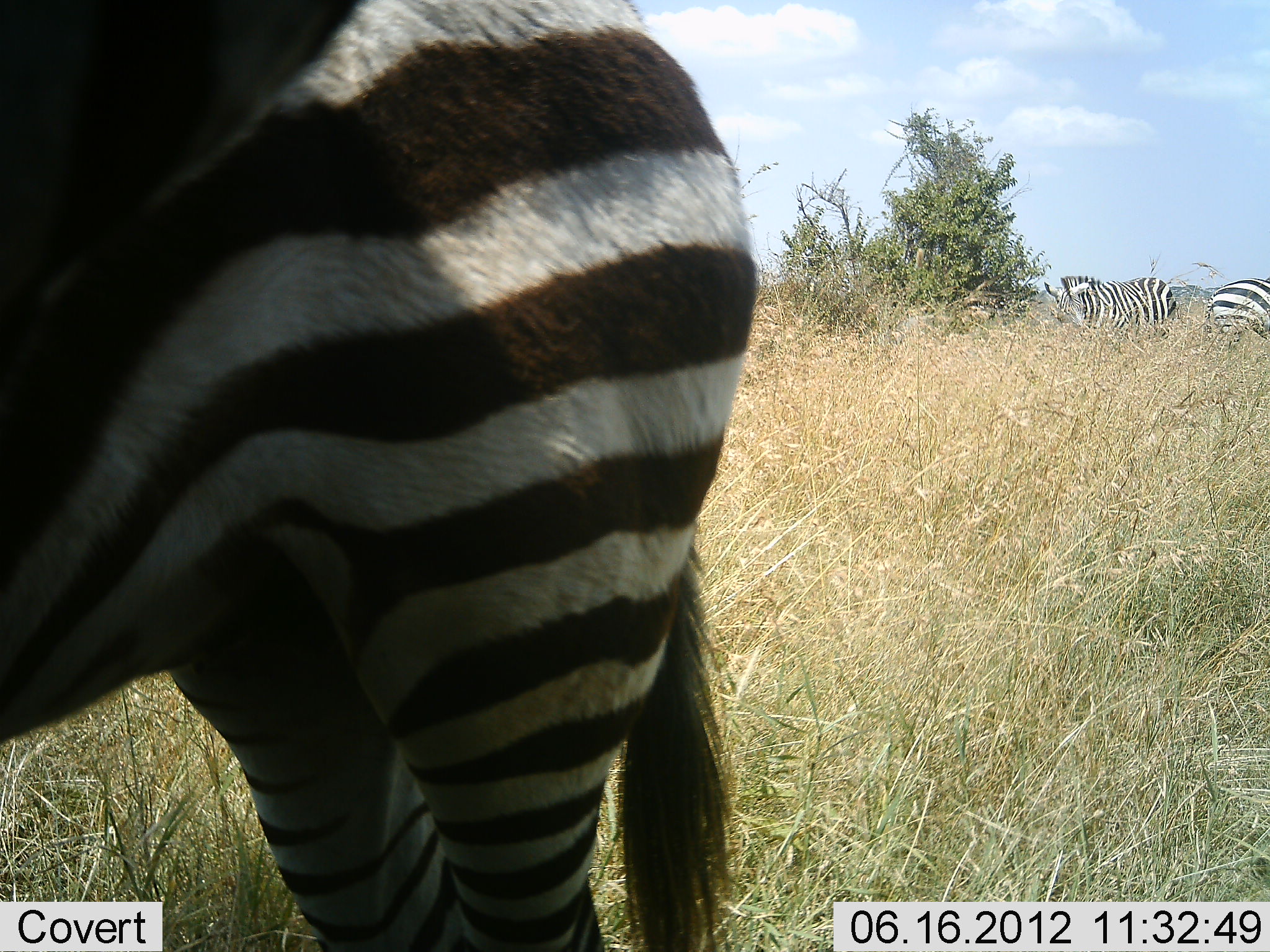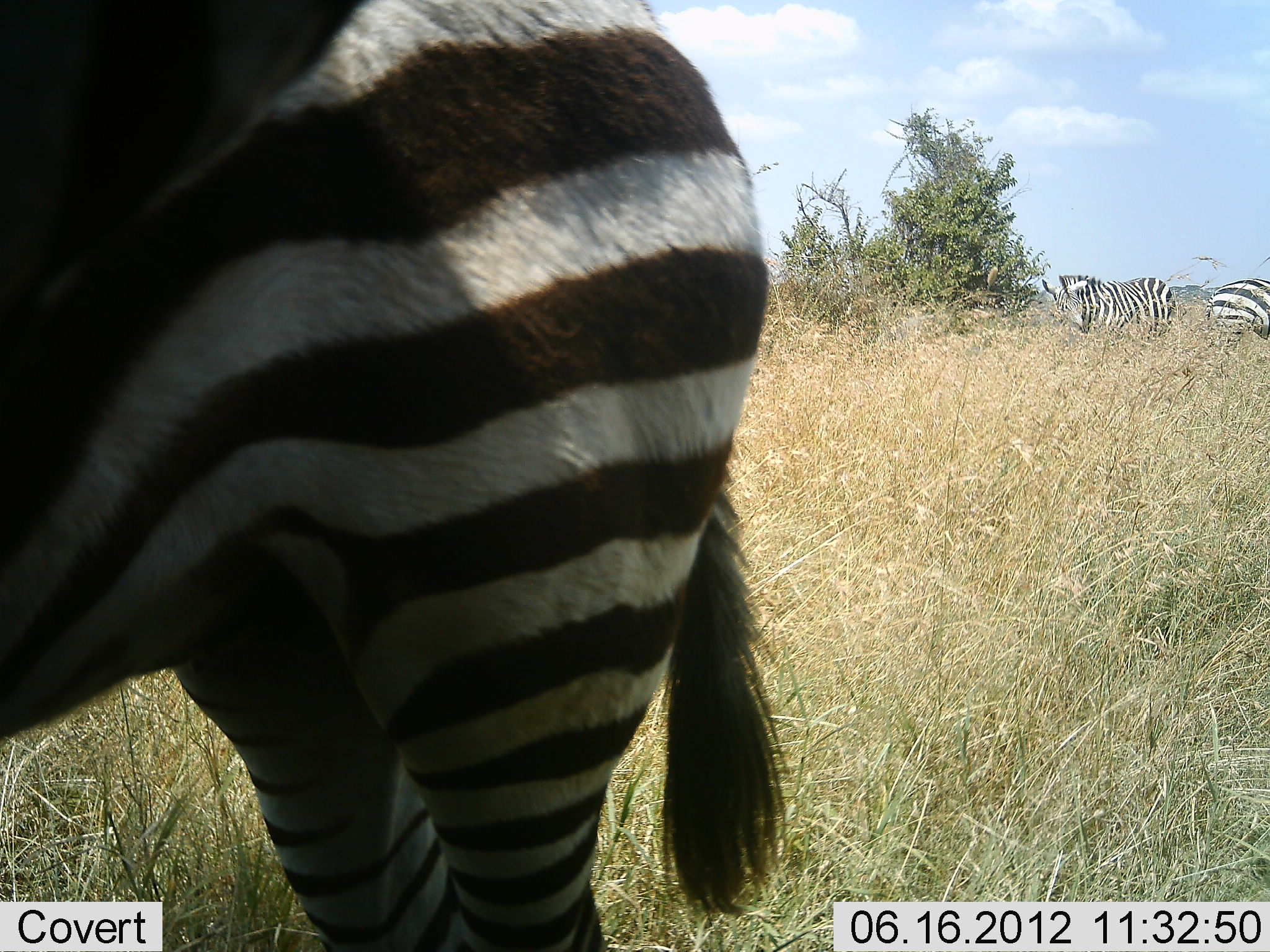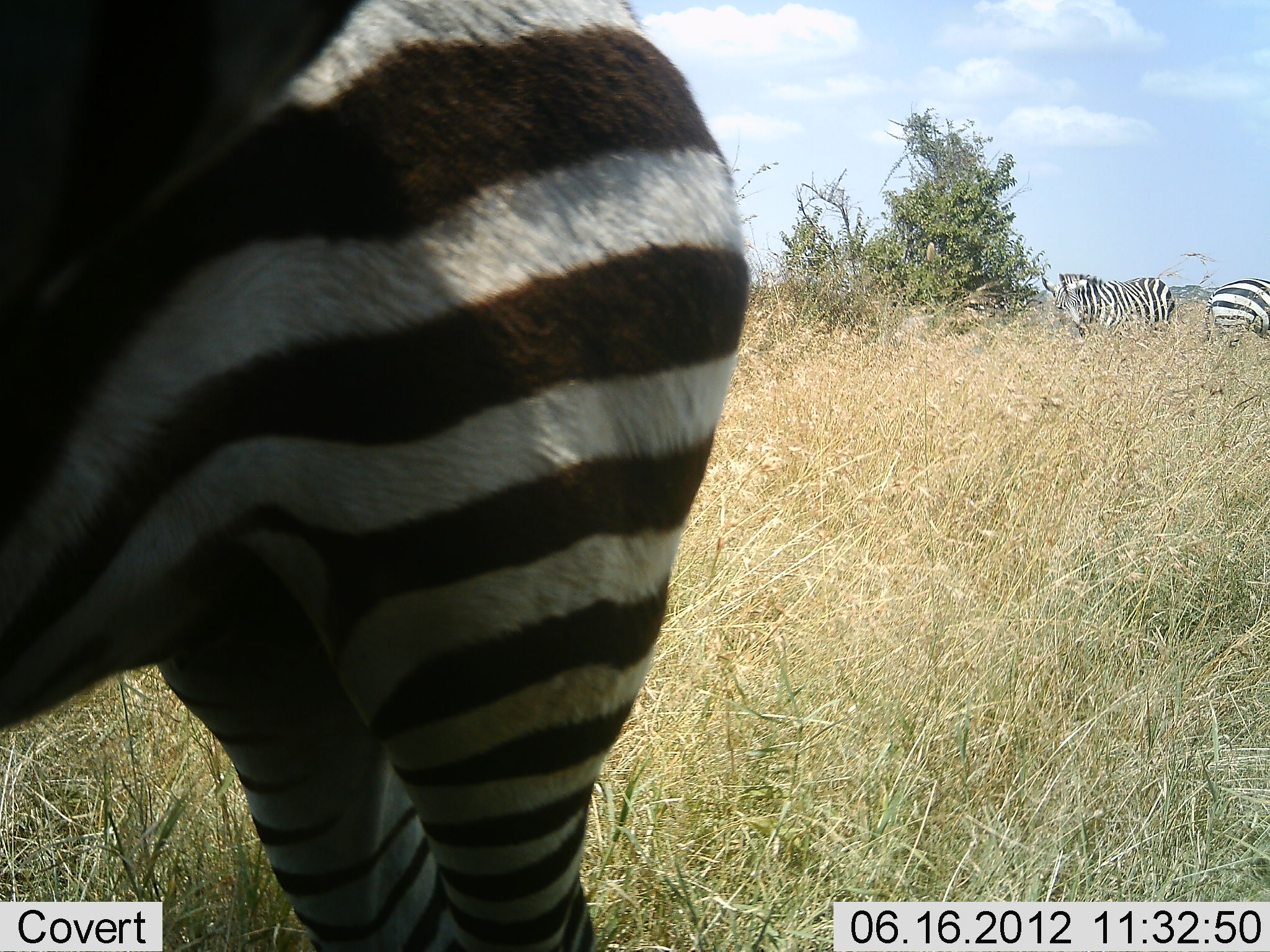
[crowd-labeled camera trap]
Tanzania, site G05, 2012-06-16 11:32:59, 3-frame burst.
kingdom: Animalia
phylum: Chordata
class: Mammalia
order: Perissodactyla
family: Equidae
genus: Equus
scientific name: Equus quagga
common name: plains zebra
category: zebra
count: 3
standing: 90%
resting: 10%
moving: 0%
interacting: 0%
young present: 0%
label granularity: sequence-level